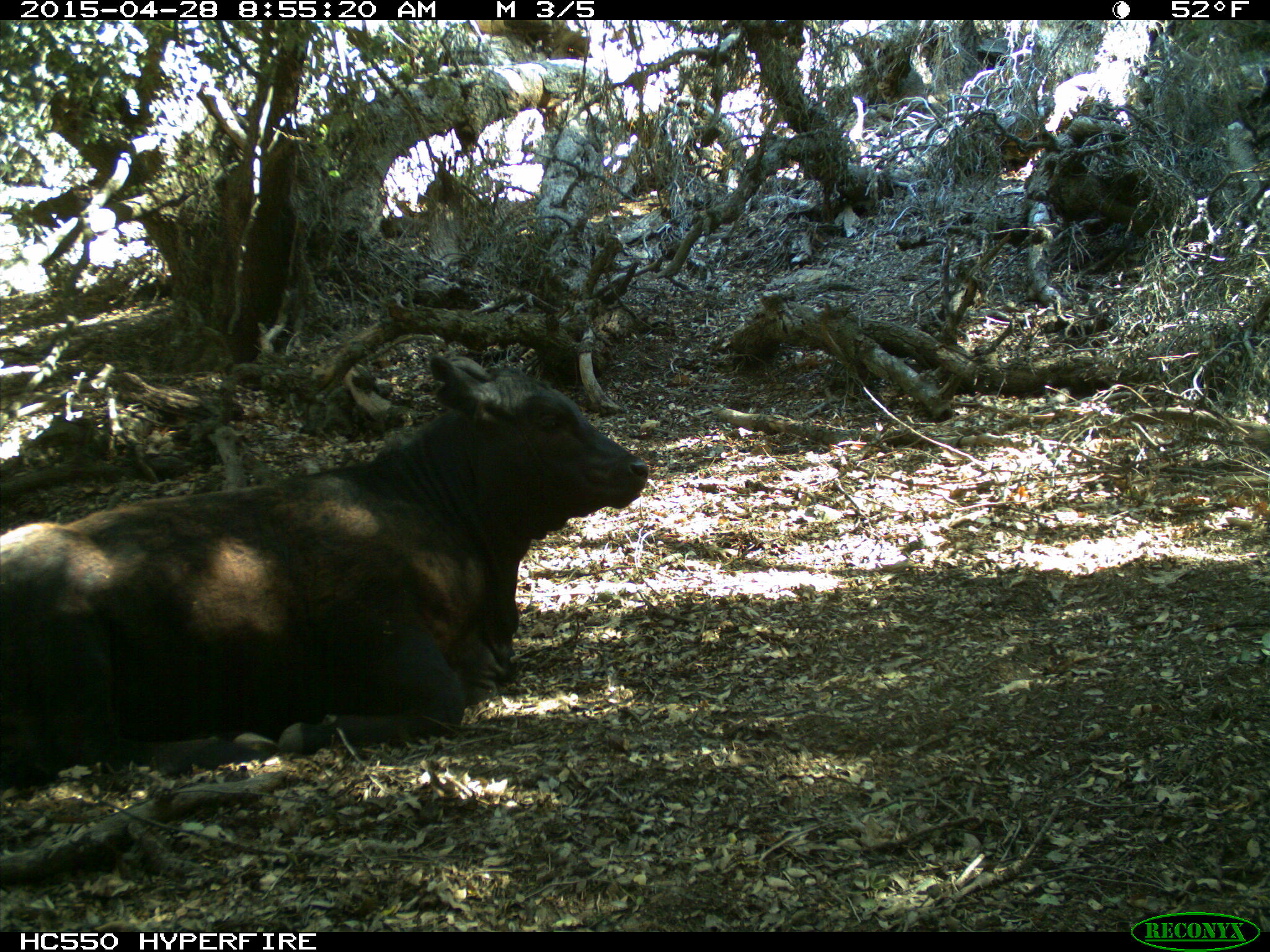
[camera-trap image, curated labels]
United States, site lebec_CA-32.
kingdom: Animalia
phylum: Chordata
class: Mammalia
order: Artiodactyla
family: Bovidae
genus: Bos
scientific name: Bos taurus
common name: domestic cow